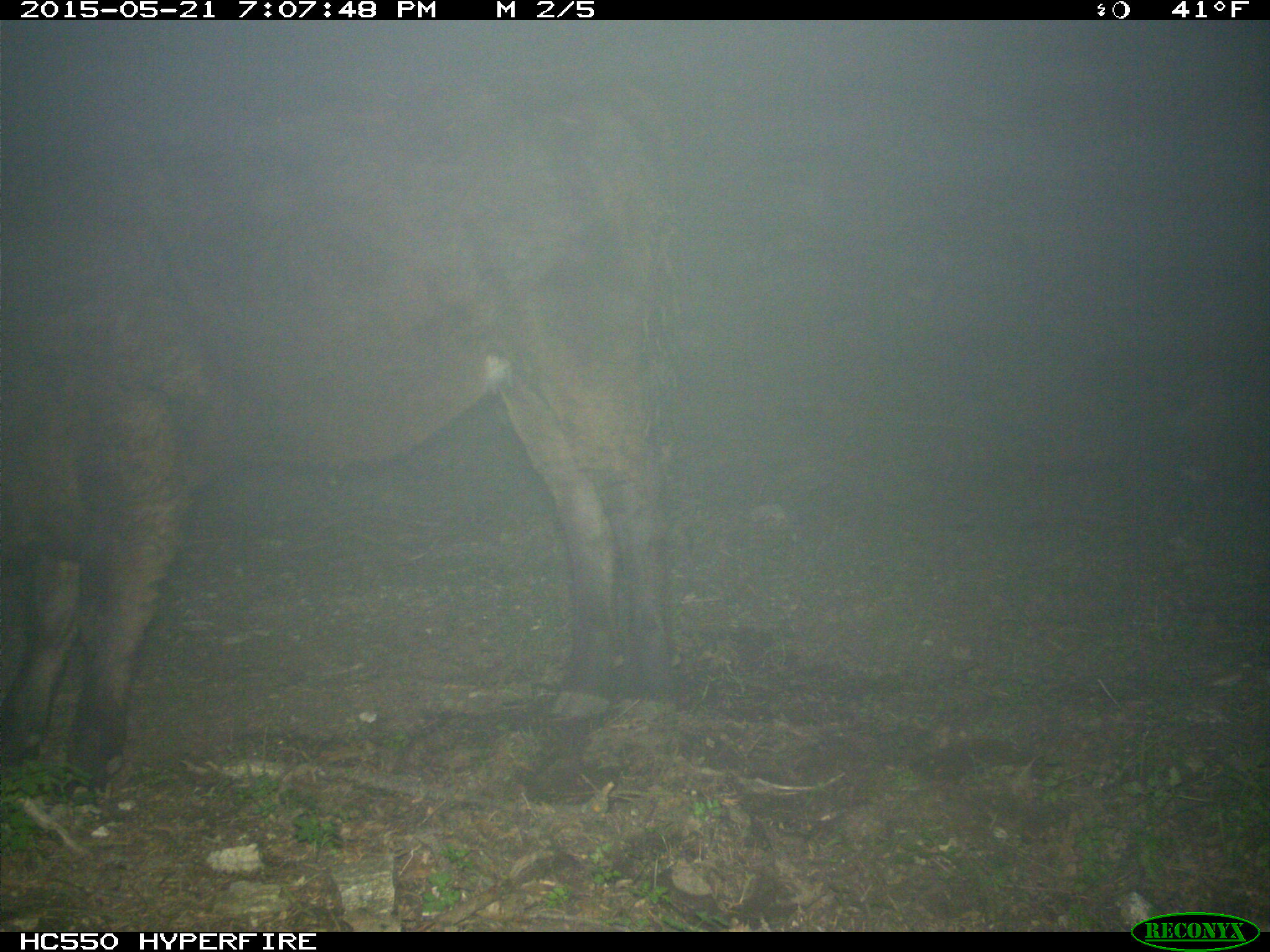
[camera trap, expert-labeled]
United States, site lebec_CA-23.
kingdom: Animalia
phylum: Chordata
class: Mammalia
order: Artiodactyla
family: Bovidae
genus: Bos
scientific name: Bos taurus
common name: domestic cow